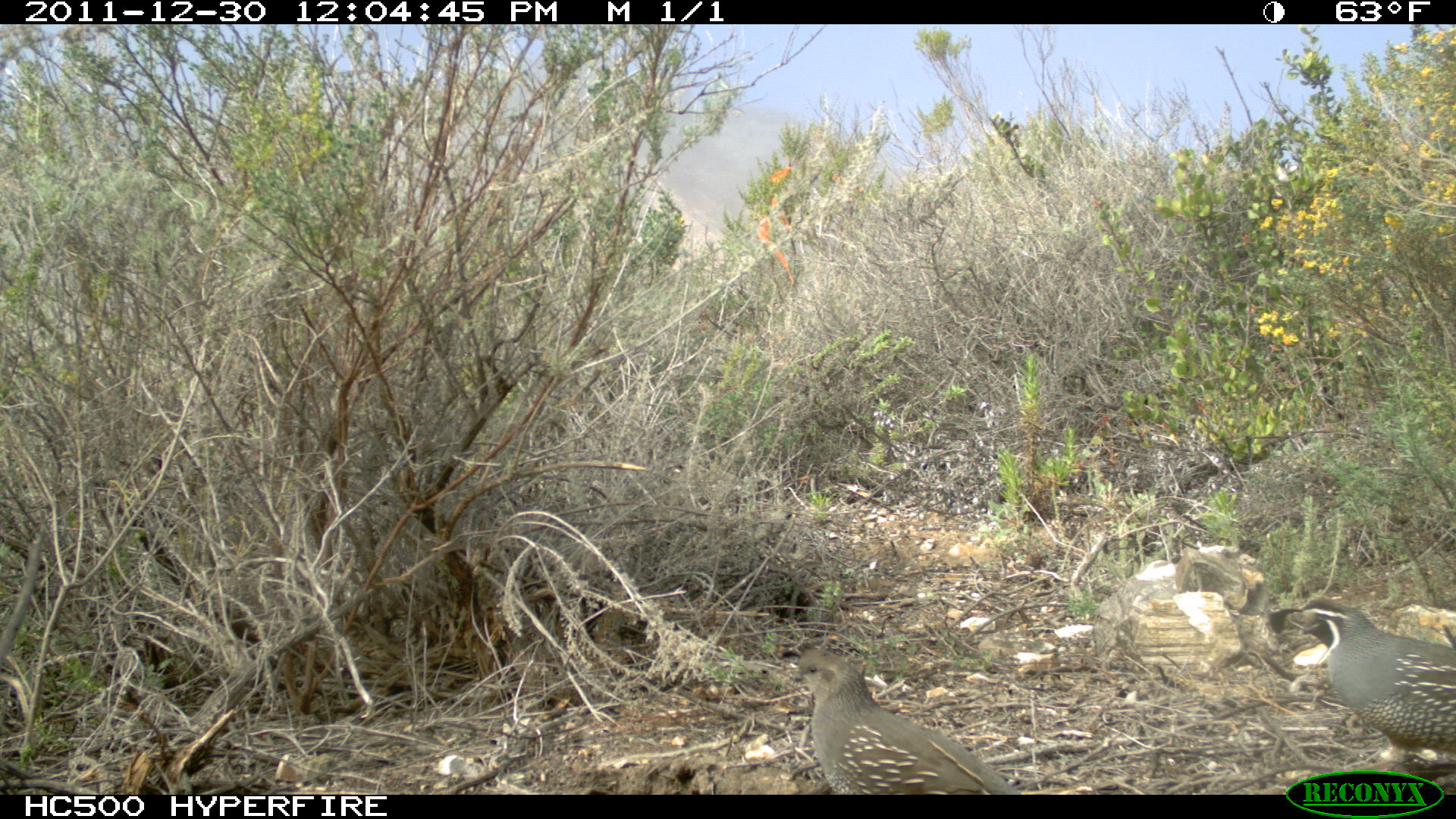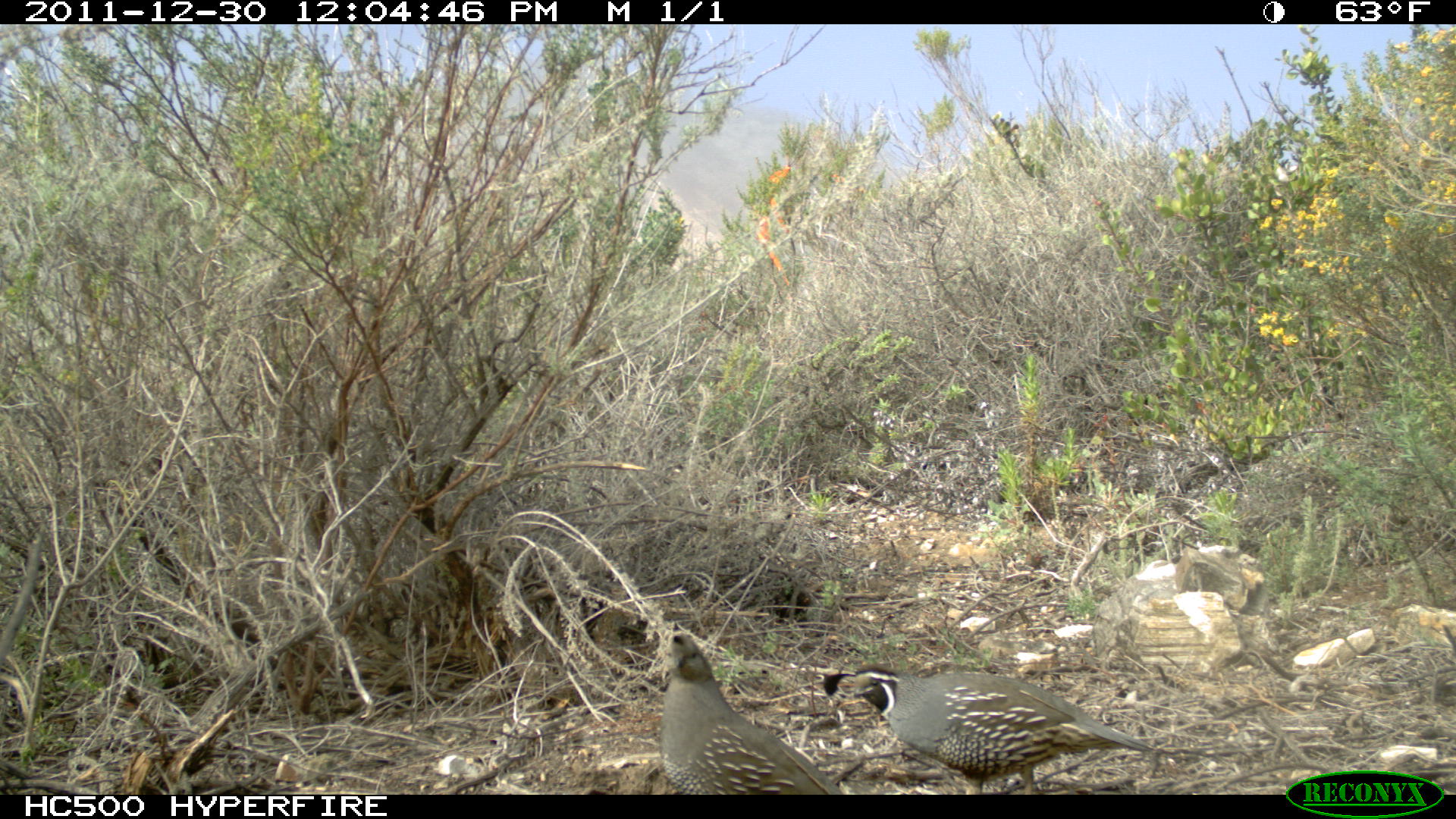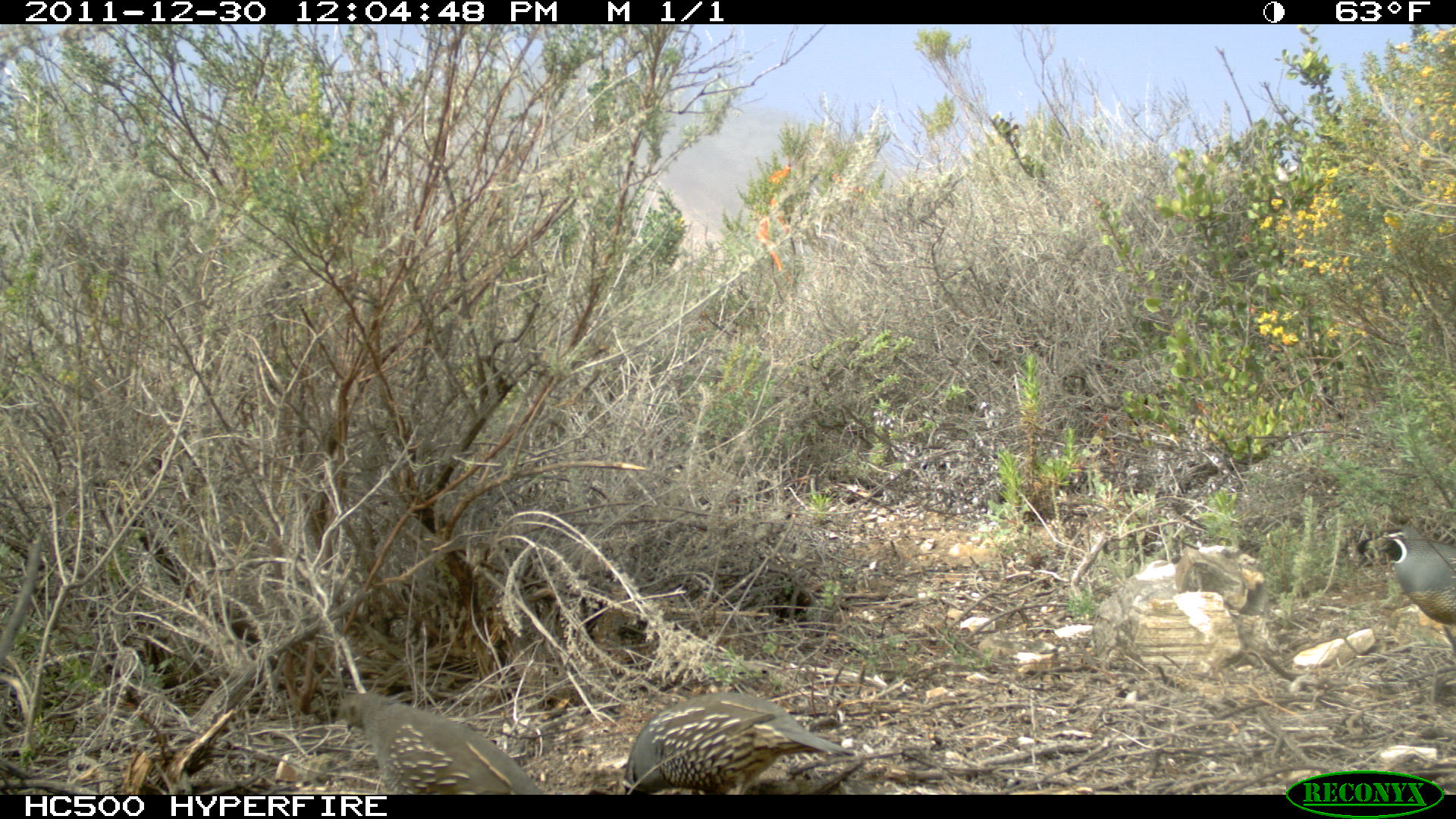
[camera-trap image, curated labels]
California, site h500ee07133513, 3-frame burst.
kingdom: Animalia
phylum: Chordata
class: Aves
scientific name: Aves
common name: bird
Bird (Aves).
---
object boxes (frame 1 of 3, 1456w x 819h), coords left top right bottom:
bird: 1268 599 1455 786; 782 649 1021 794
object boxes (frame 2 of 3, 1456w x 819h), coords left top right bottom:
bird: 821 665 1156 792; 659 623 842 792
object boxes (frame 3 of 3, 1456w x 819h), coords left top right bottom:
bird: 622 692 856 794; 336 691 545 792; 1350 526 1455 648